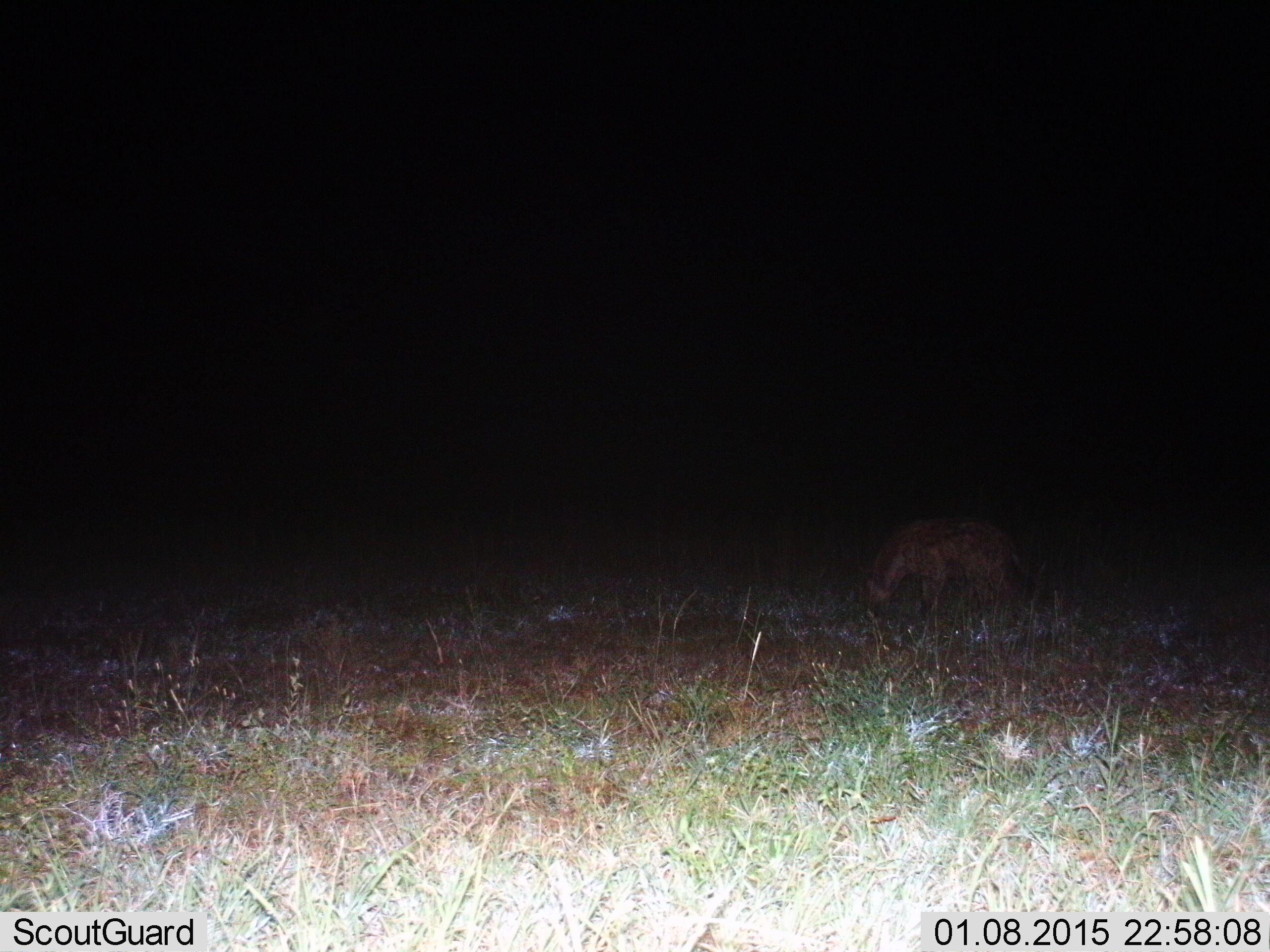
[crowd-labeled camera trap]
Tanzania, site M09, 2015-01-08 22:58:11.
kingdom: Animalia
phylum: Chordata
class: Mammalia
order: Carnivora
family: Hyaenidae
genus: Crocuta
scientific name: Crocuta crocuta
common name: spotted hyena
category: hyenaspotted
Hyenaspotted (spotted hyena) (Crocuta crocuta), count 1. Behavior (volunteer vote fractions): standing 70%, resting 0%, moving 20%, interacting 0%. Young present (vote fraction): 0%. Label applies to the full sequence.